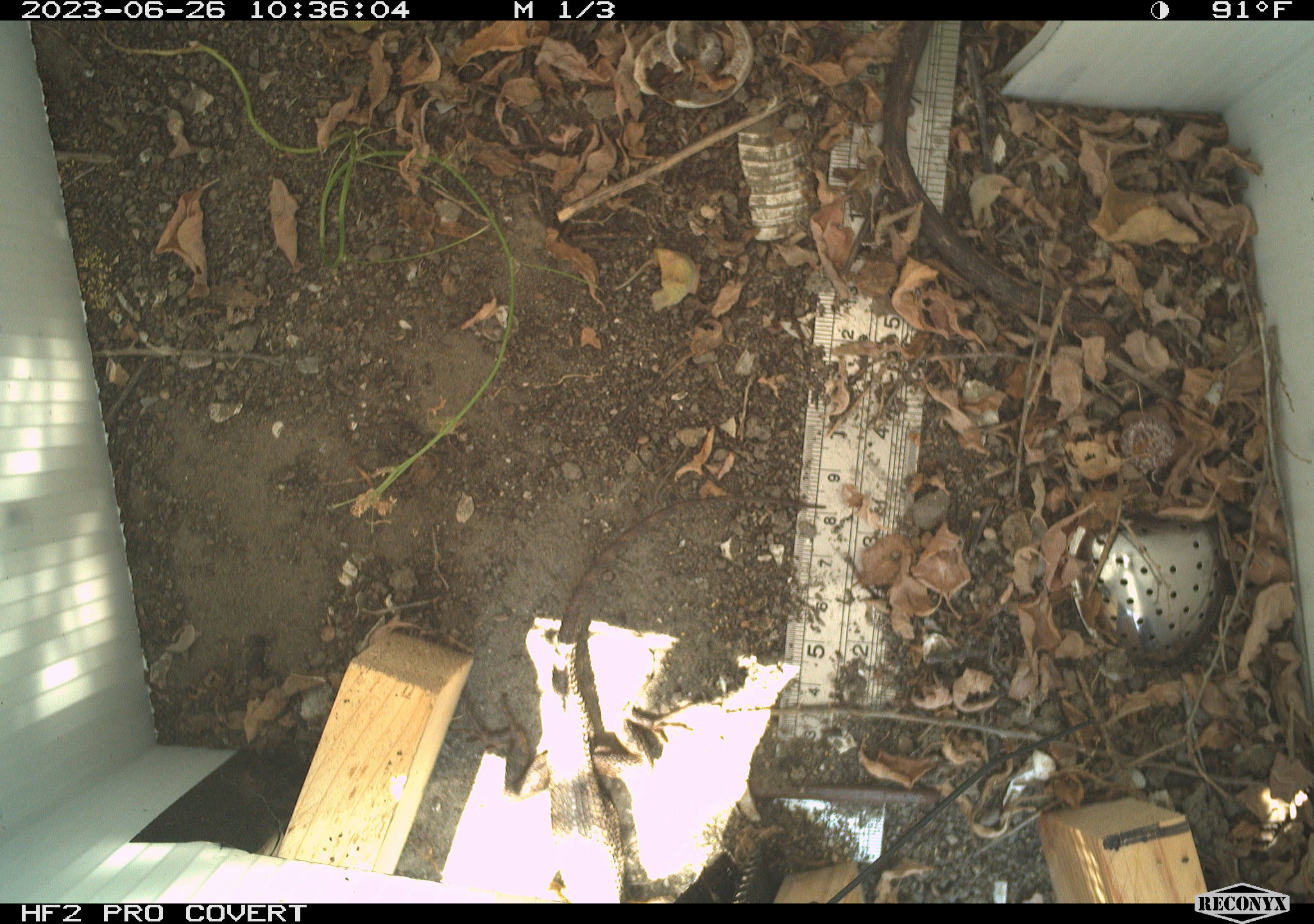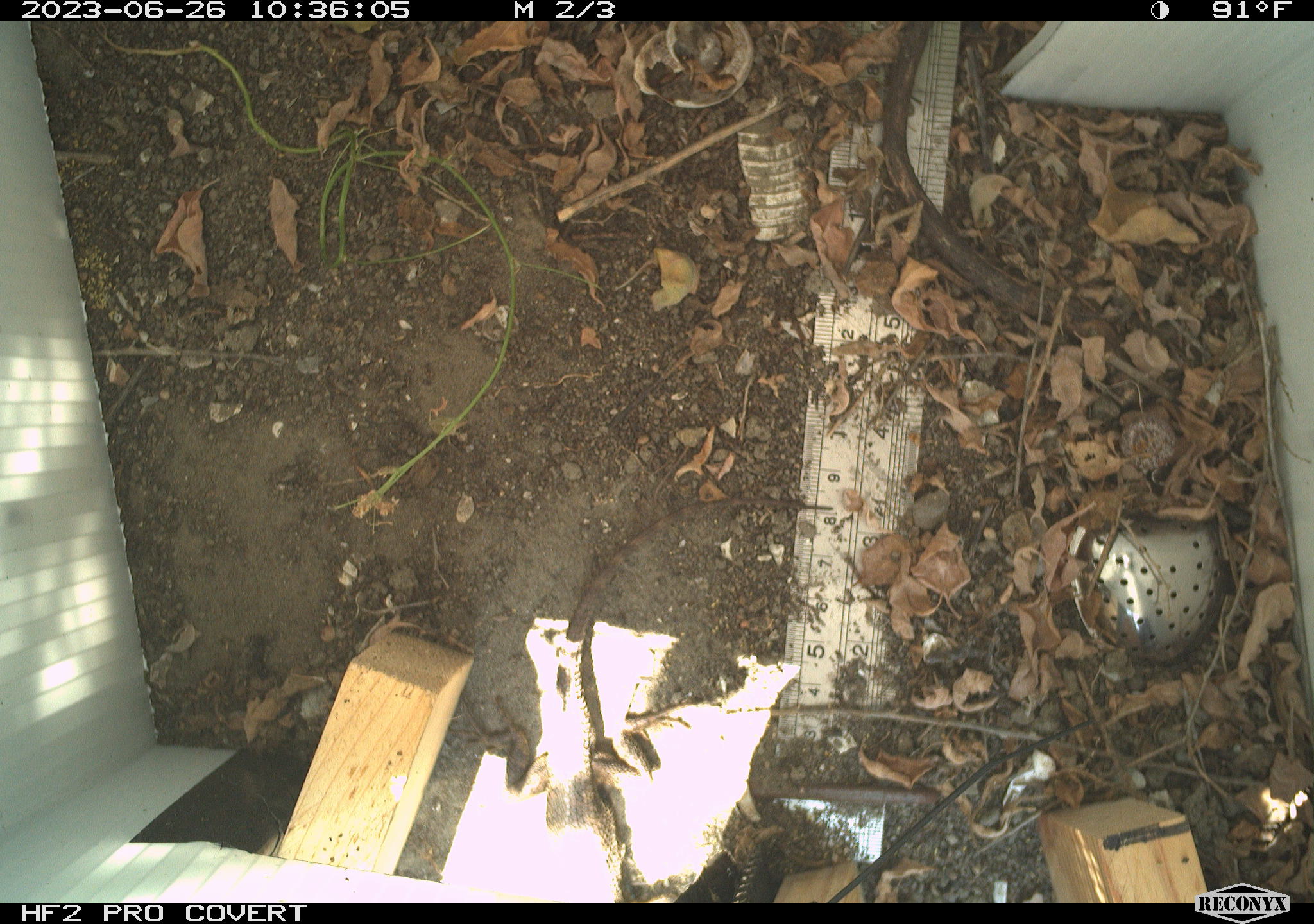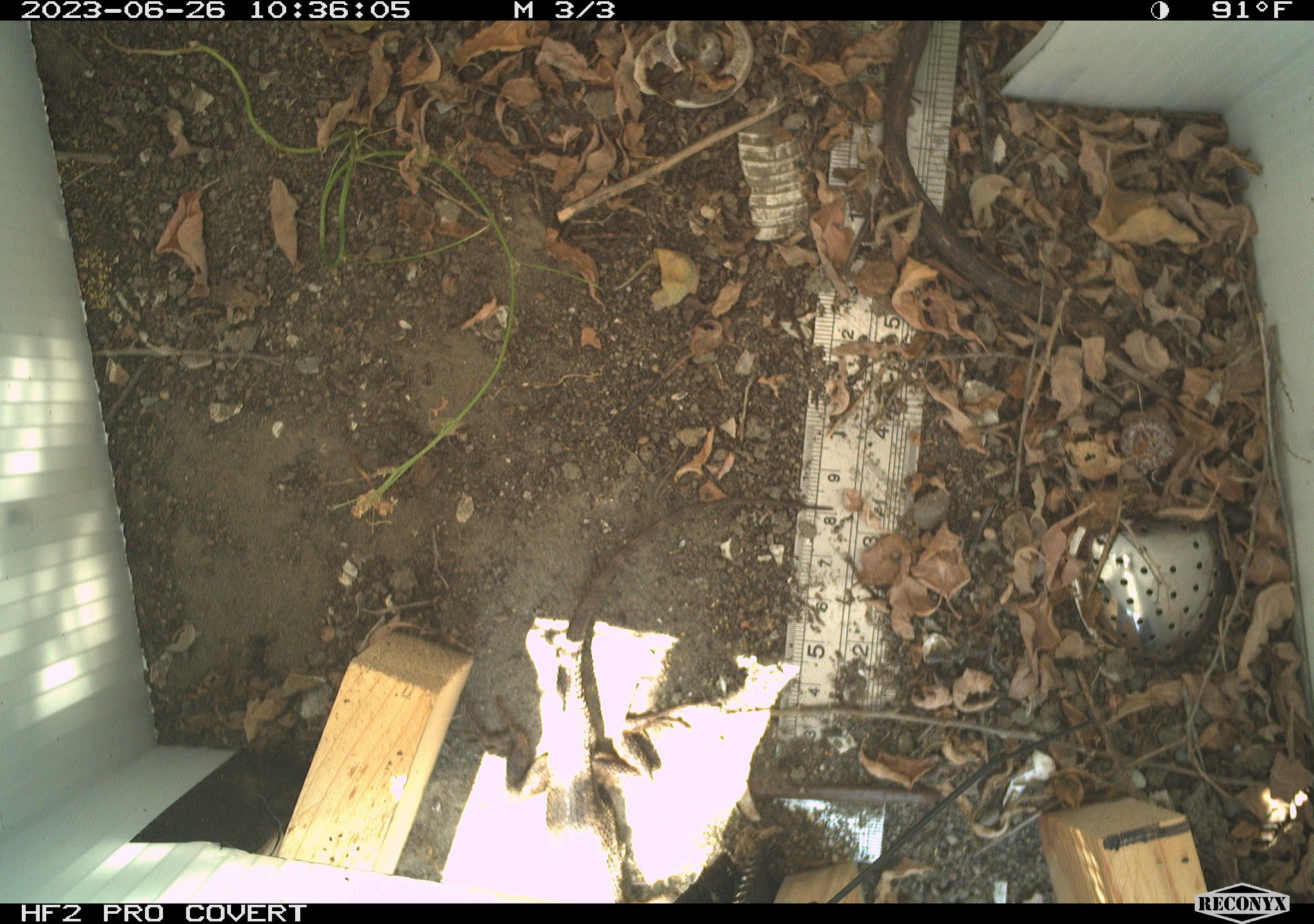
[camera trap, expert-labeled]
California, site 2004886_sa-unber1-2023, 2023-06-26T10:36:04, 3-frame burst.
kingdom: Animalia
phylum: Chordata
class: Reptilia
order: Squamata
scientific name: Squamata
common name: lizards and snakes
Lizards and snakes (Squamata).